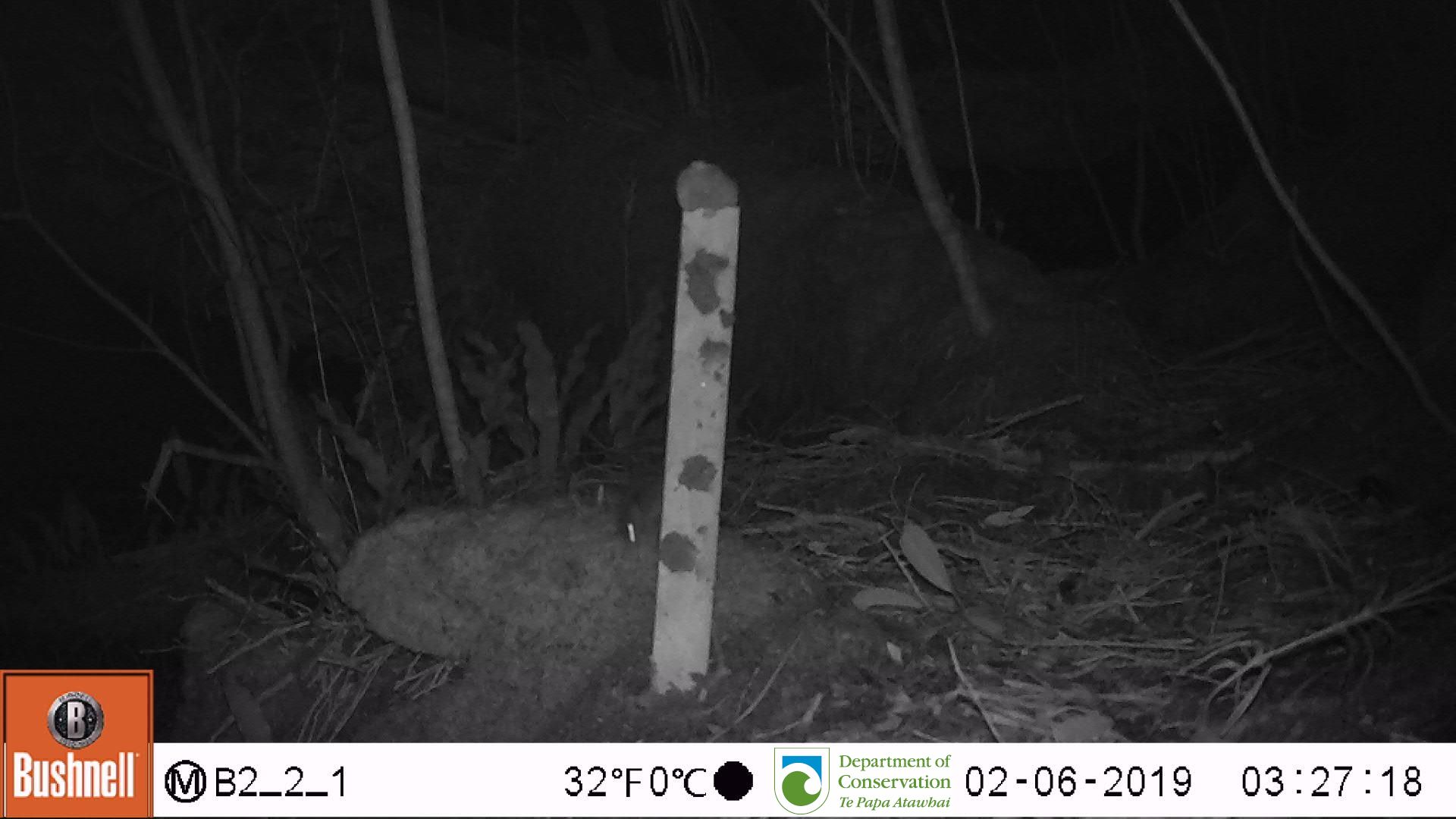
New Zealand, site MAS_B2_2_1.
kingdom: Animalia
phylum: Chordata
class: Mammalia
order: Rodentia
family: Muridae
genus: Mus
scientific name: Mus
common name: mouse